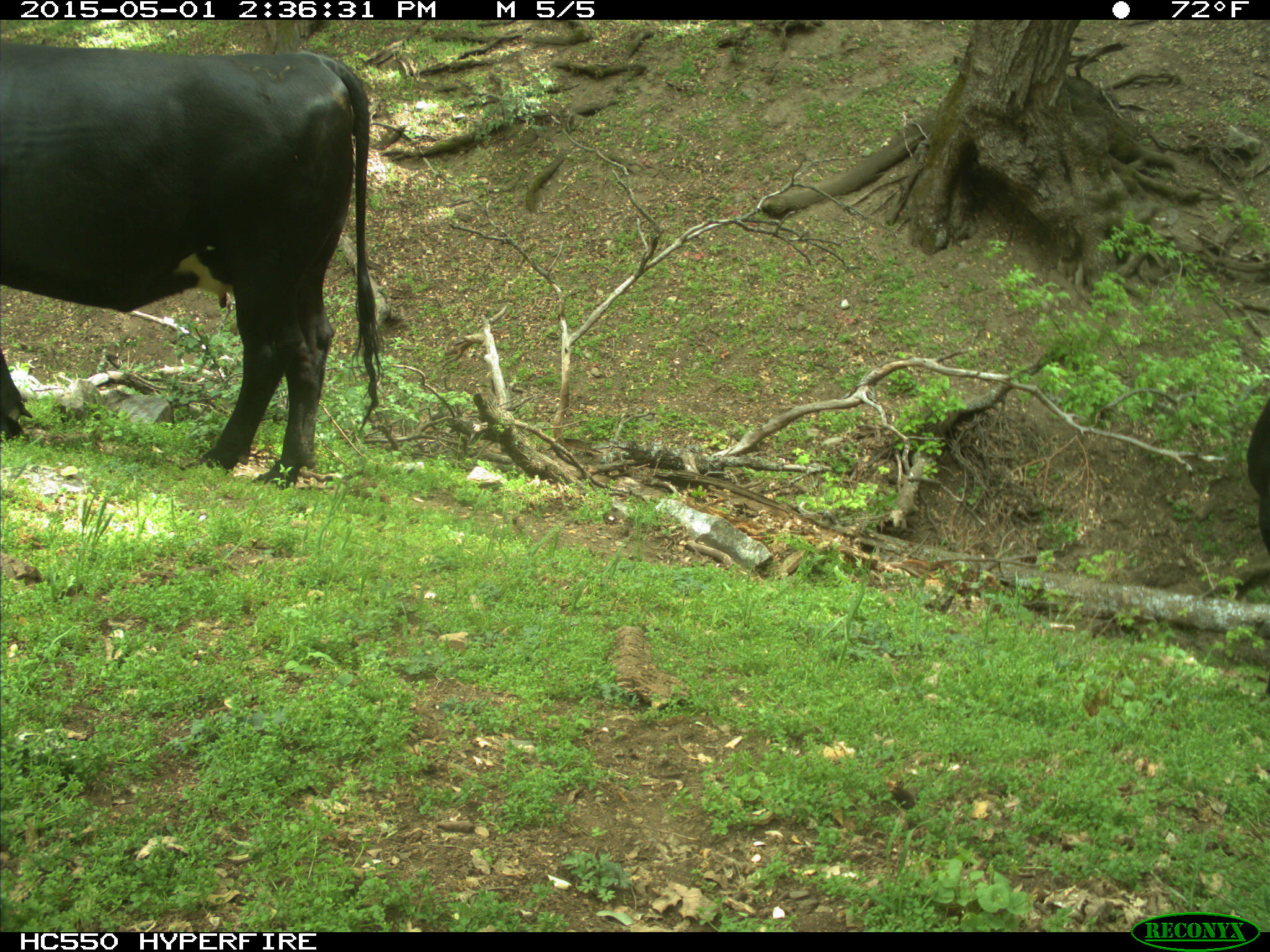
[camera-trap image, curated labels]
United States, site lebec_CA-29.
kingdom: Animalia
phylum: Chordata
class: Mammalia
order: Artiodactyla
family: Bovidae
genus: Bos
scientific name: Bos taurus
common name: domestic cow